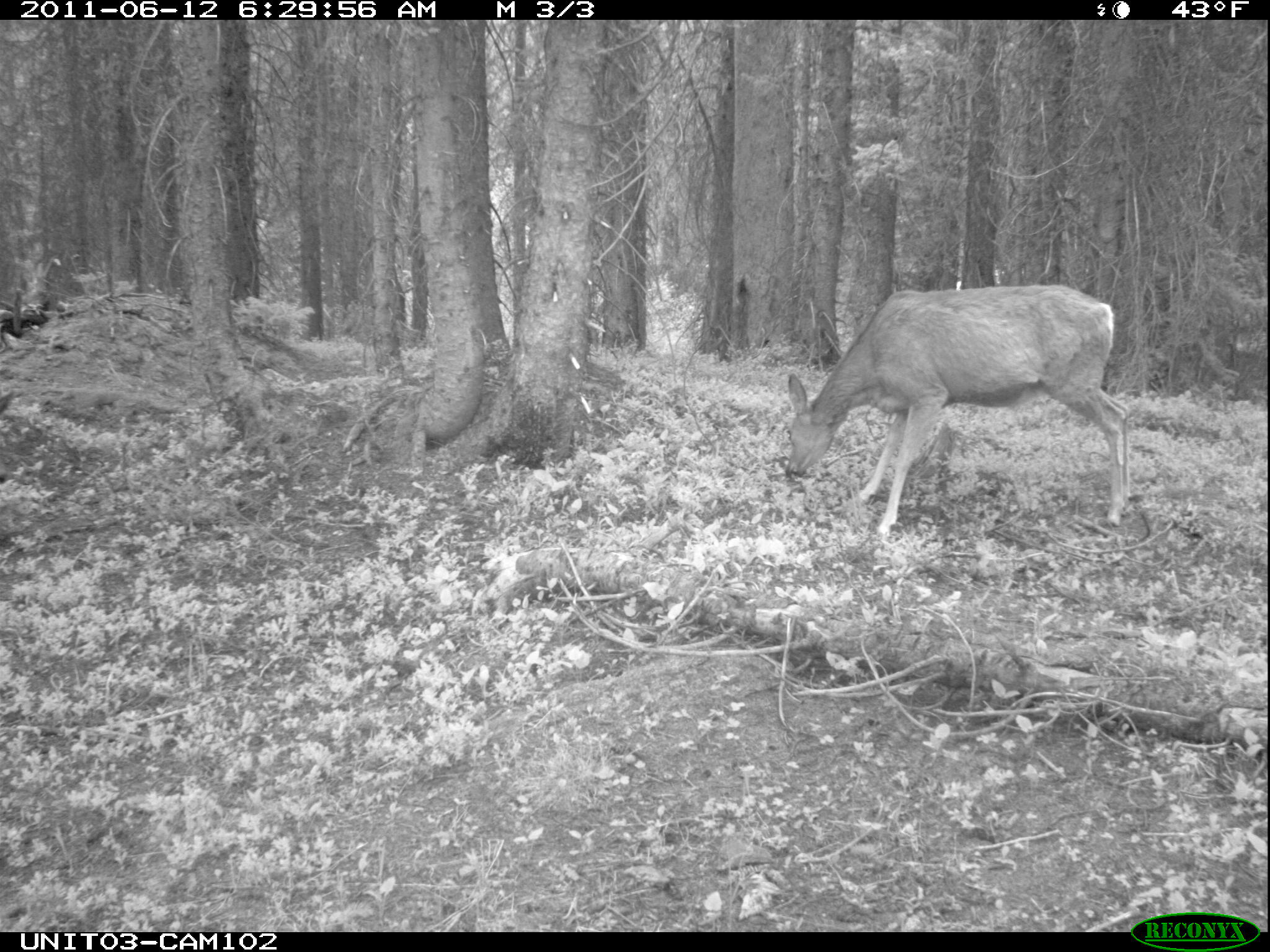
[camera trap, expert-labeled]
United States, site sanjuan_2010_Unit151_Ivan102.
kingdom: Animalia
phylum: Chordata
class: Mammalia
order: Artiodactyla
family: Cervidae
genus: Odocoileus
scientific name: Odocoileus hemionus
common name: mule deer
Odocoileus hemionus (mule deer).